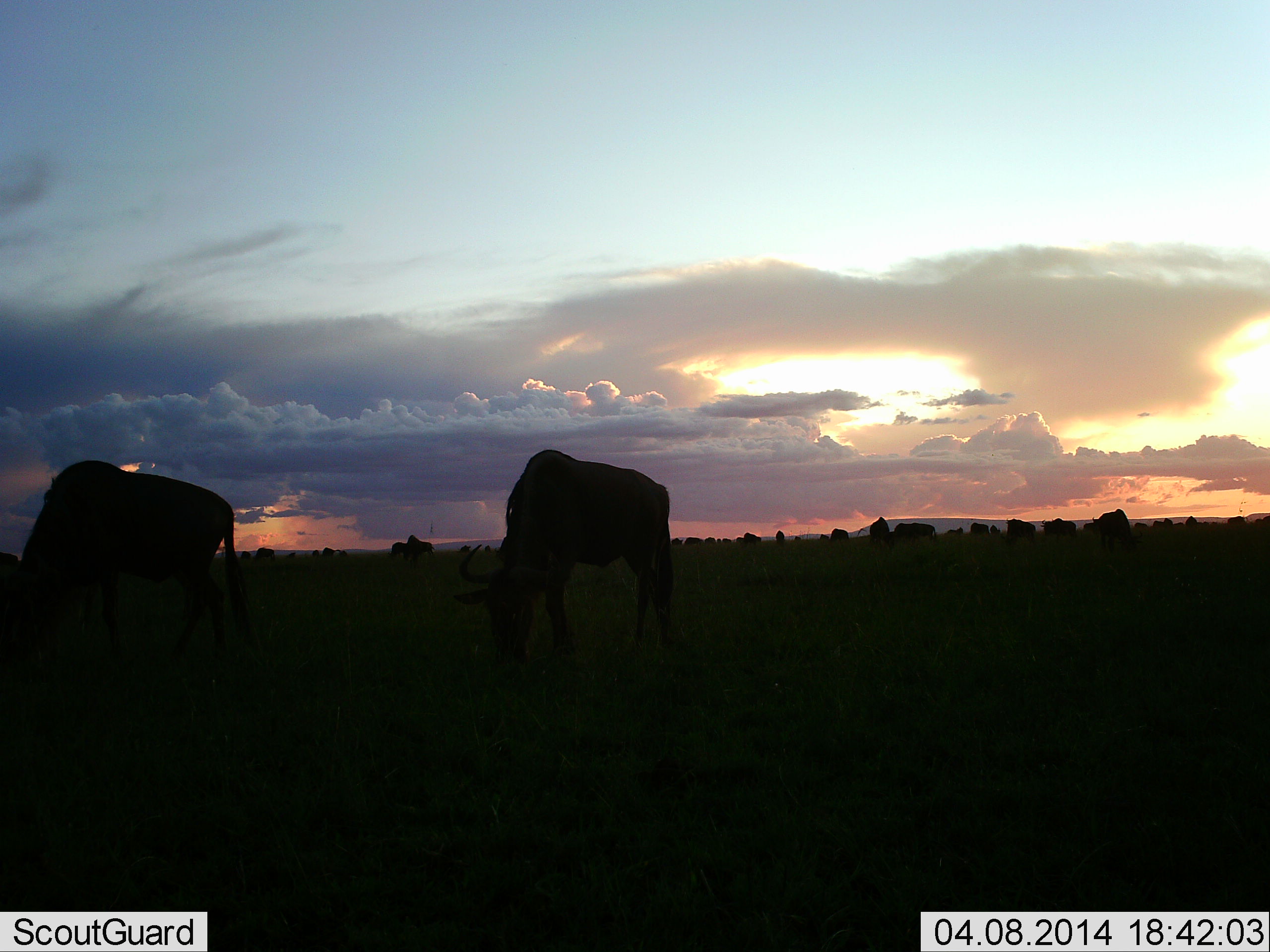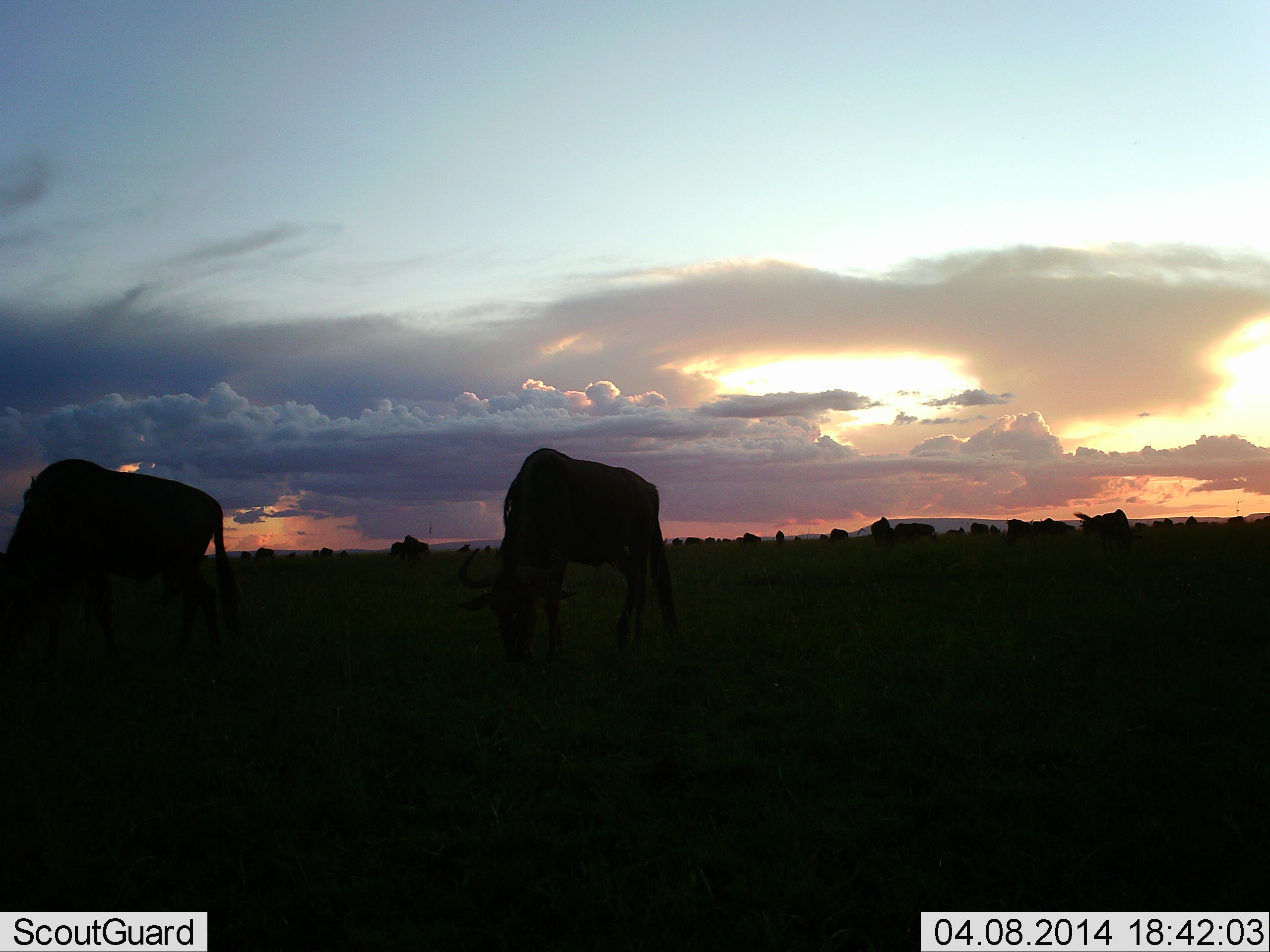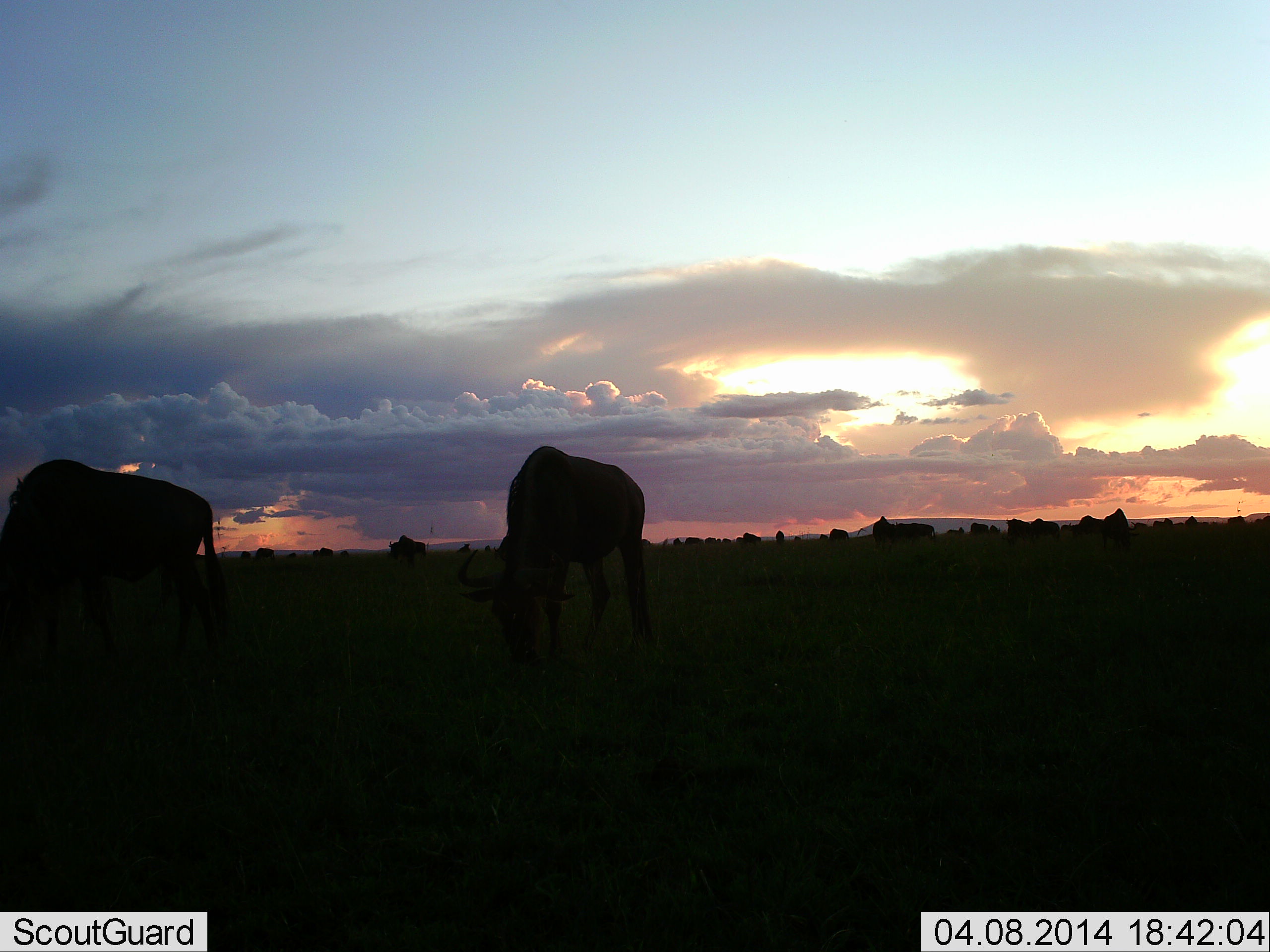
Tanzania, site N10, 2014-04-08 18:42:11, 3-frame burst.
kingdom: Animalia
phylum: Chordata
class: Mammalia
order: Artiodactyla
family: Bovidae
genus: Connochaetes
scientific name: Connochaetes taurinus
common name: blue wildebeest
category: wildebeest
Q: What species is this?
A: Wildebeest (blue wildebeest) (Connochaetes taurinus).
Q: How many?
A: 11-50.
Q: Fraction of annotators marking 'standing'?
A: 30%.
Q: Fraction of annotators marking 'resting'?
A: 10%.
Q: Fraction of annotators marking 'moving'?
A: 40%.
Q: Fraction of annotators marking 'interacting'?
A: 0%.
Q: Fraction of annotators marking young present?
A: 0%.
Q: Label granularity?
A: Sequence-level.